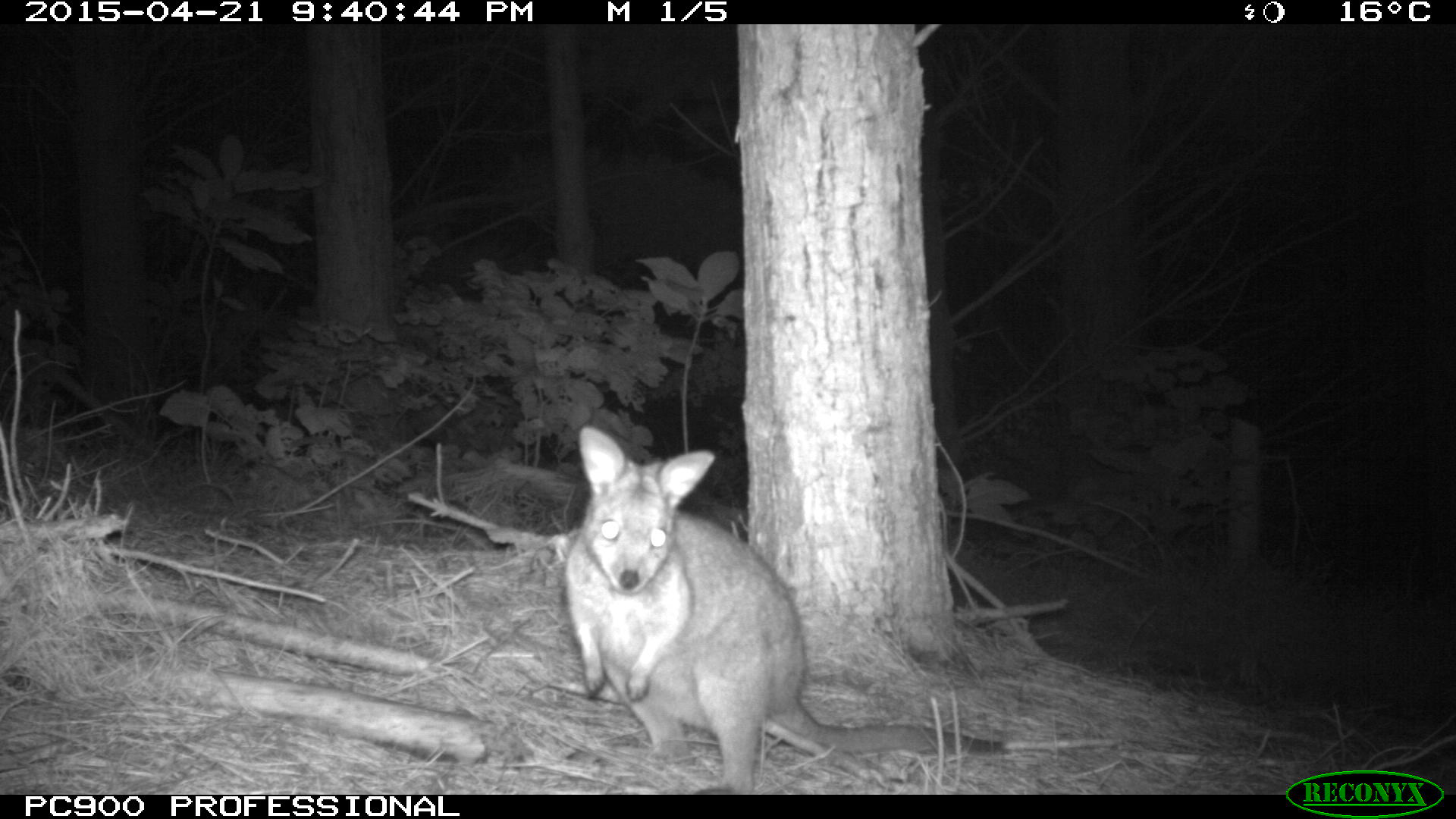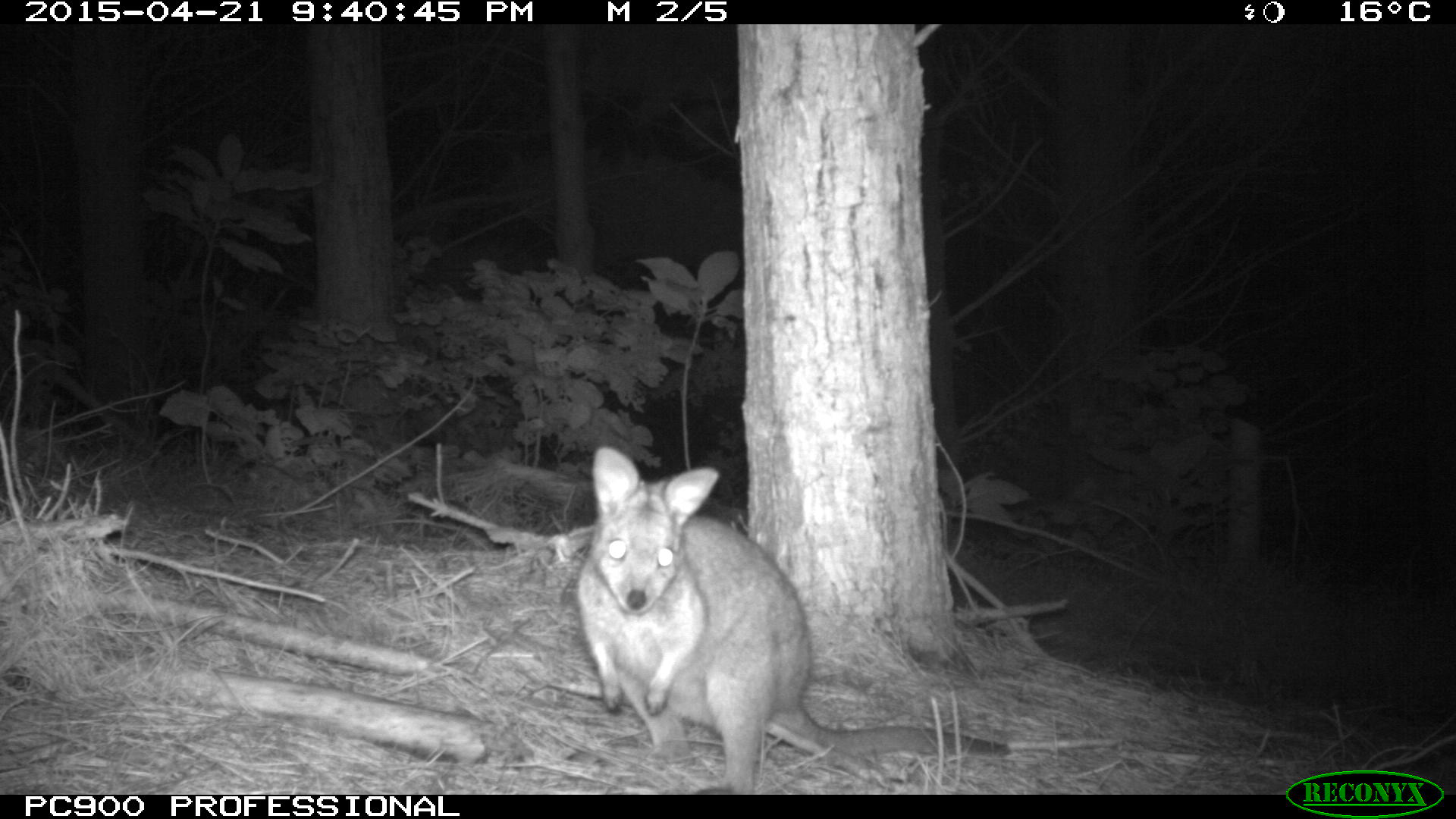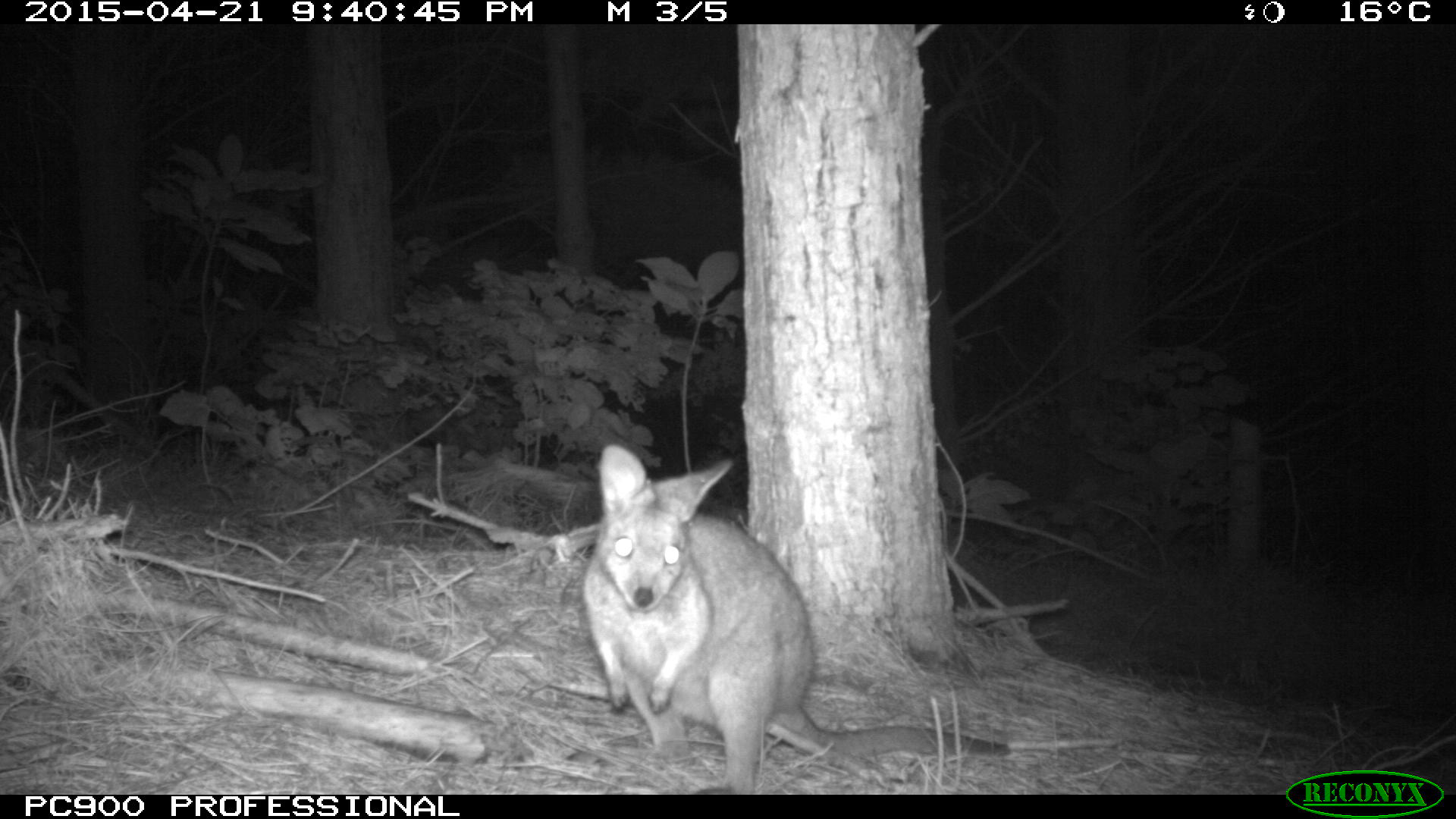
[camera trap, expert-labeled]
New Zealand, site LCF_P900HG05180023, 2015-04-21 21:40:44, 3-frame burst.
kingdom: Animalia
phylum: Chordata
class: Mammalia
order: Diprotodontia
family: Macropodidae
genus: Notamacropus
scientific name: Notamacropus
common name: wallaby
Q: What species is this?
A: Wallaby (Notamacropus).